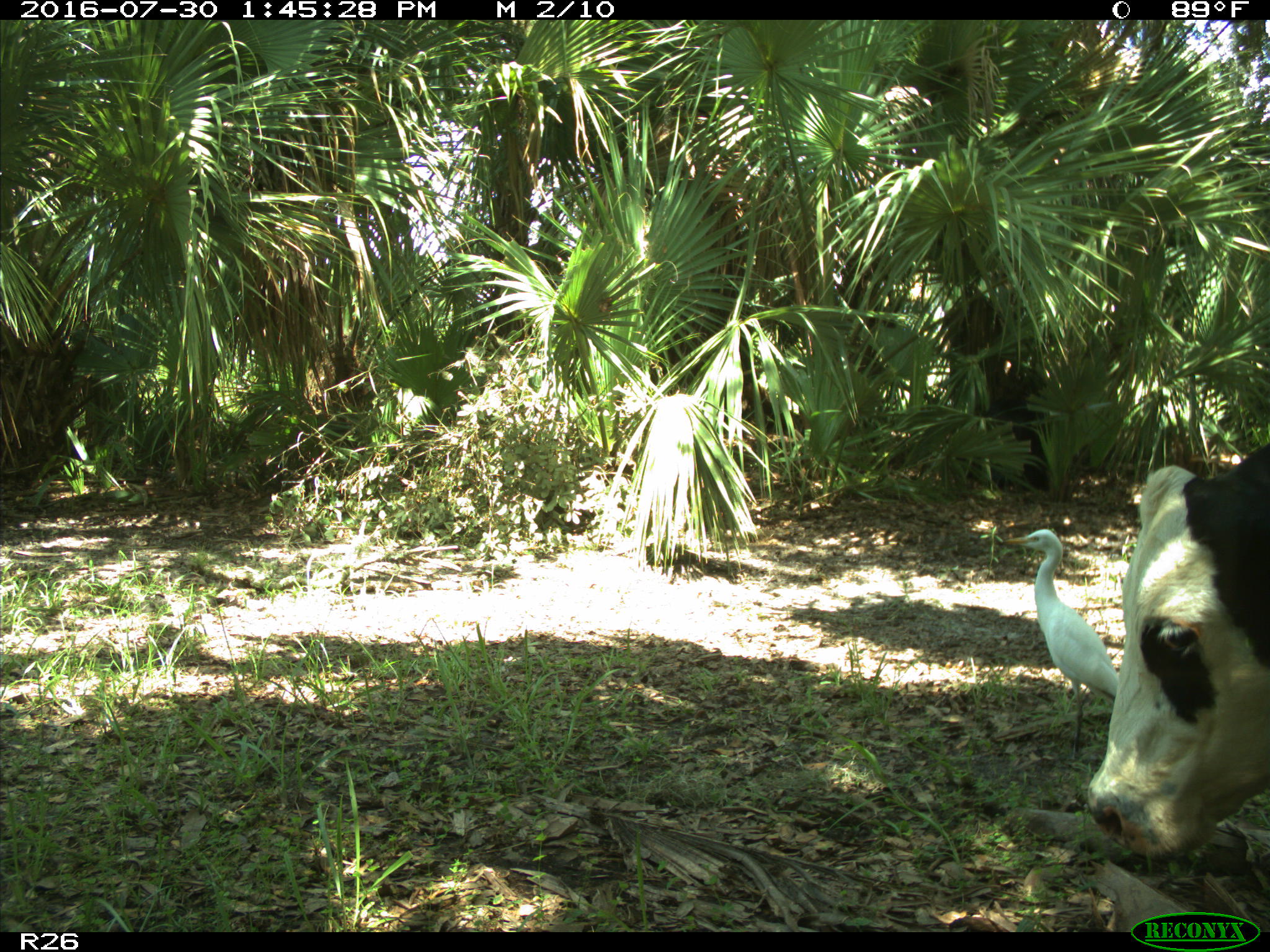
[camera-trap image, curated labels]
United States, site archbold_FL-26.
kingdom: Animalia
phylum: Chordata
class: Mammalia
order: Artiodactyla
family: Bovidae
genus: Bos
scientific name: Bos taurus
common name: domestic cow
Bos taurus (domestic cow).